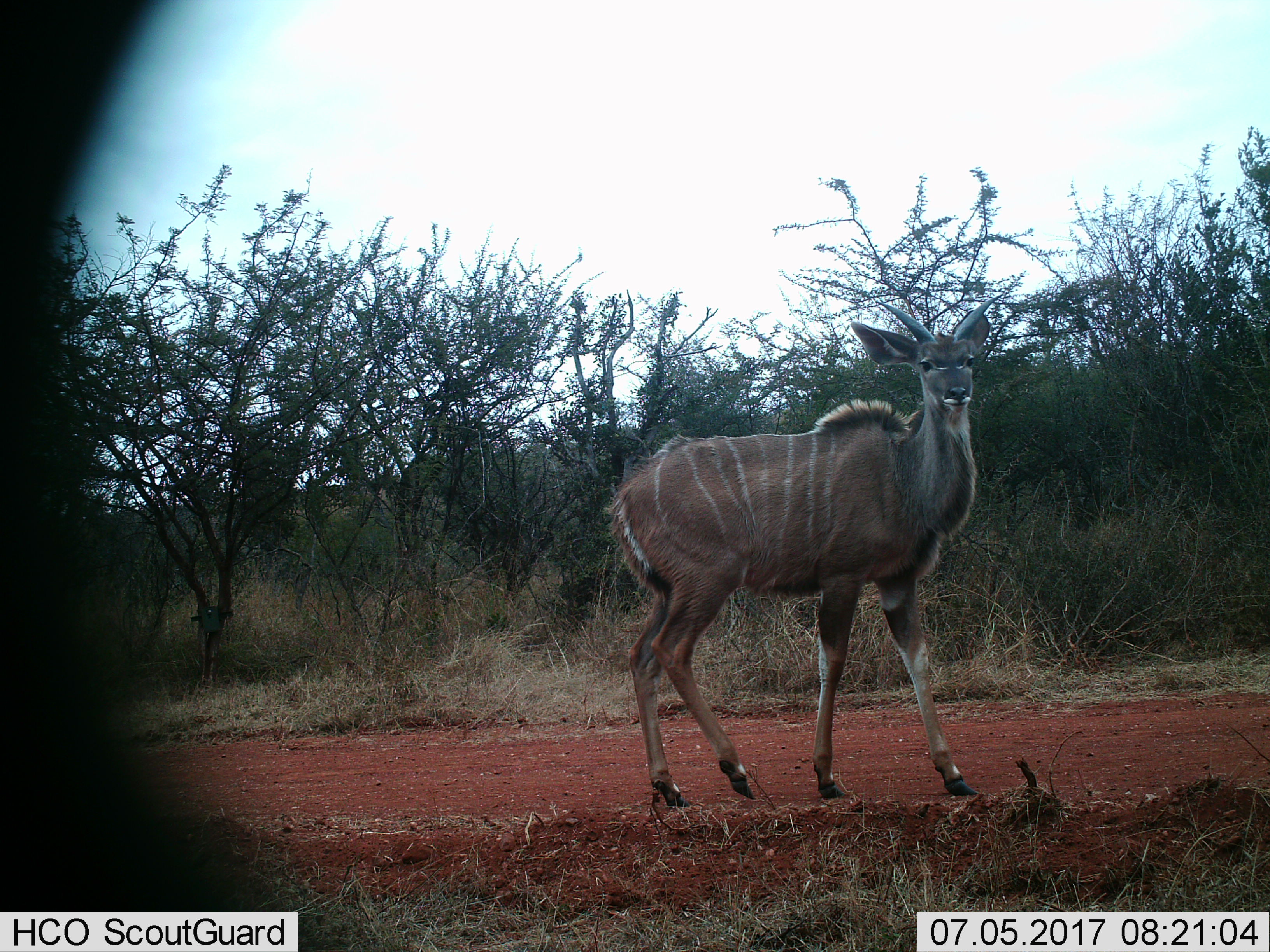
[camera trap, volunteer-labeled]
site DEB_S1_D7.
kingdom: Animalia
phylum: Chordata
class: Mammalia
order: Artiodactyla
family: Bovidae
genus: Tragelaphus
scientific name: Tragelaphus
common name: kudu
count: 1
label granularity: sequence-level